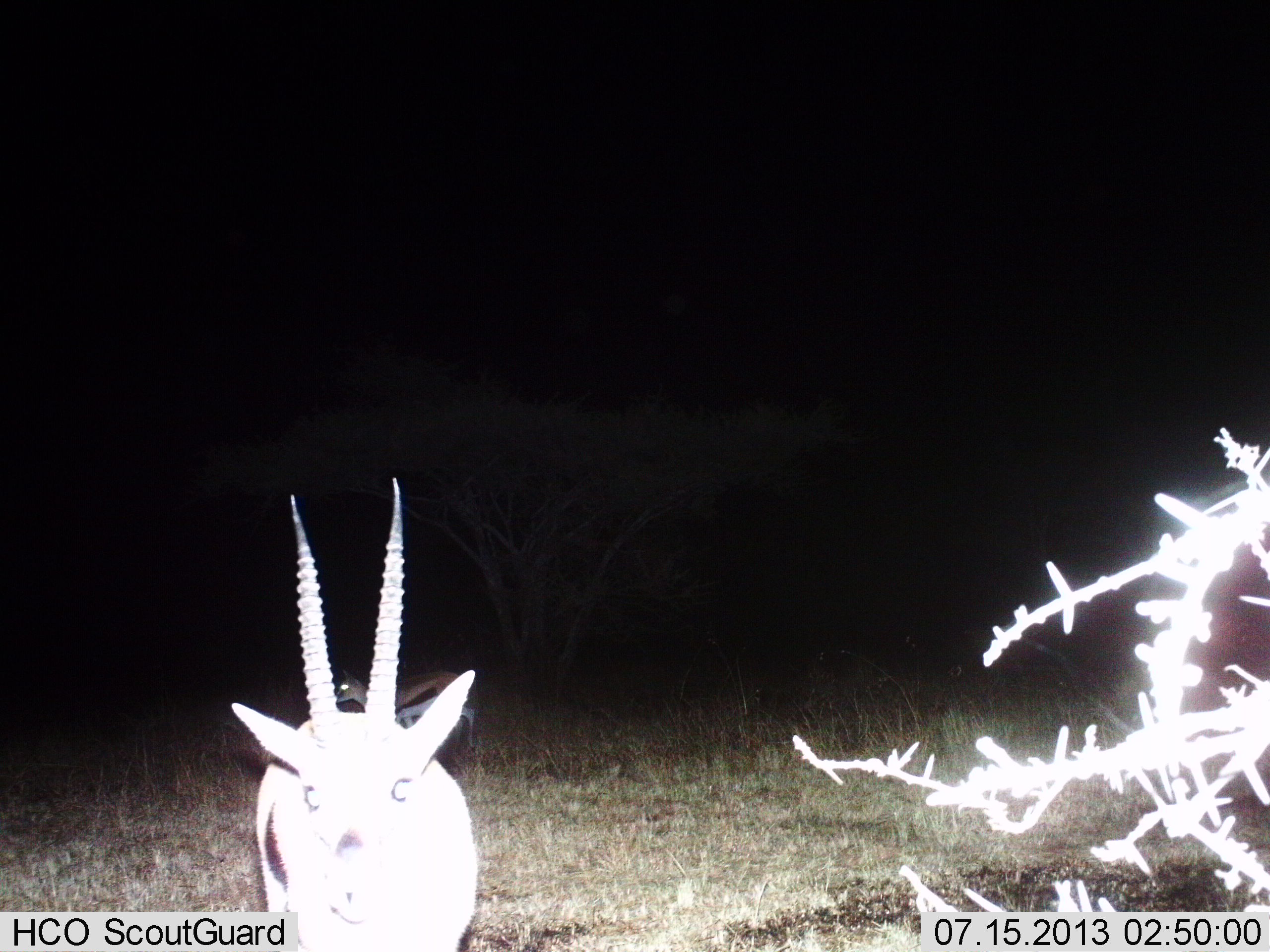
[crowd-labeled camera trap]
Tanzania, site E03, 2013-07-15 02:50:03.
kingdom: Animalia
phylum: Chordata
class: Mammalia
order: Artiodactyla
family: Bovidae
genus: Eudorcas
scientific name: Eudorcas thomsonii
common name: thomson's gazelle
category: gazellethomsons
Gazellethomsons (thomson's gazelle) (Eudorcas thomsonii), count 2. Behavior (volunteer vote fractions): standing 70%, resting 0%, moving 30%, interacting 10%. Young present (vote fraction): 0%. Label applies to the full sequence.